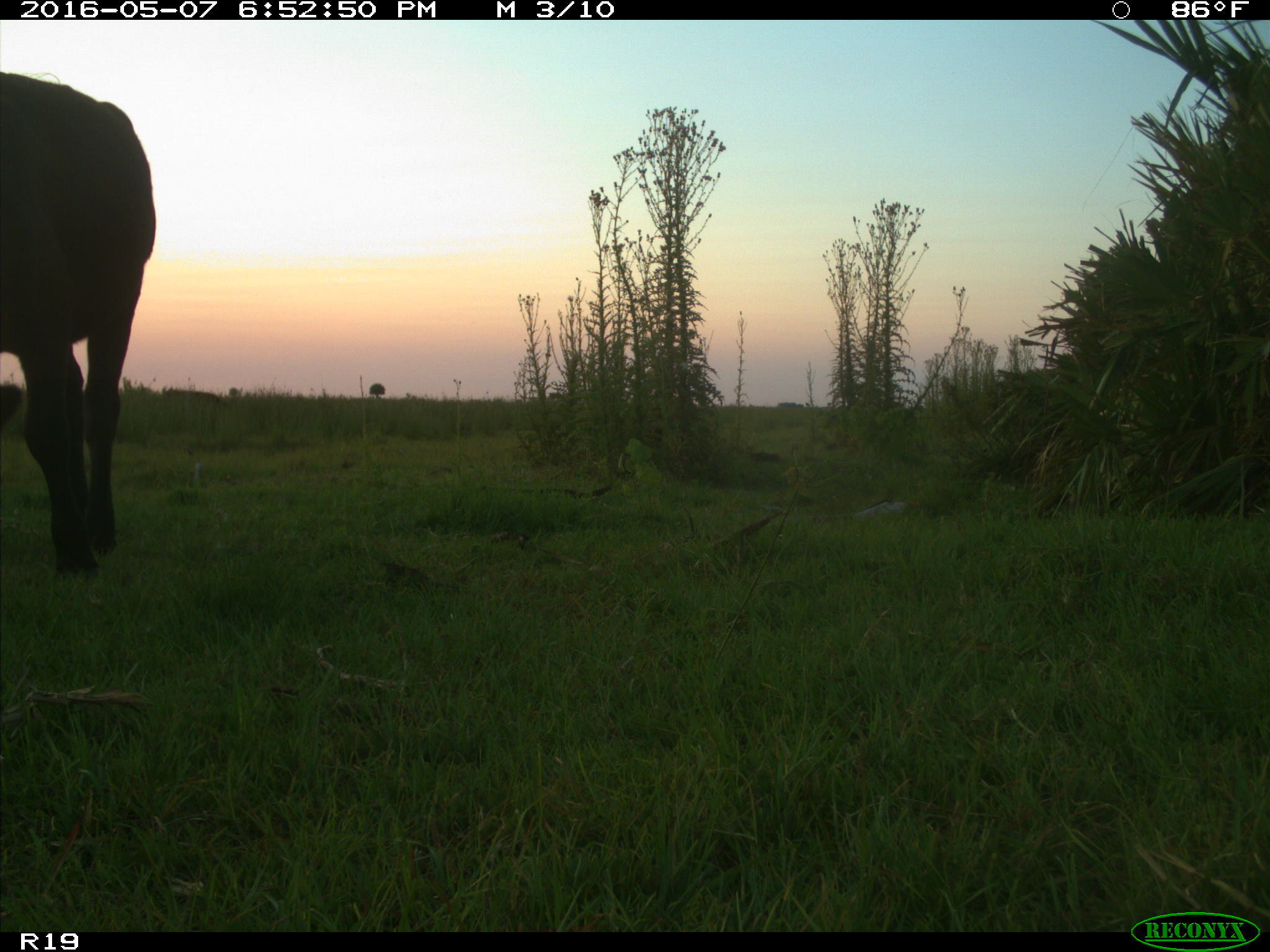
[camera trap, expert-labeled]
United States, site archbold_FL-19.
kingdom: Animalia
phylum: Chordata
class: Mammalia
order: Artiodactyla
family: Bovidae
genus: Bos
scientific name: Bos taurus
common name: domestic cow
Bos taurus (domestic cow).